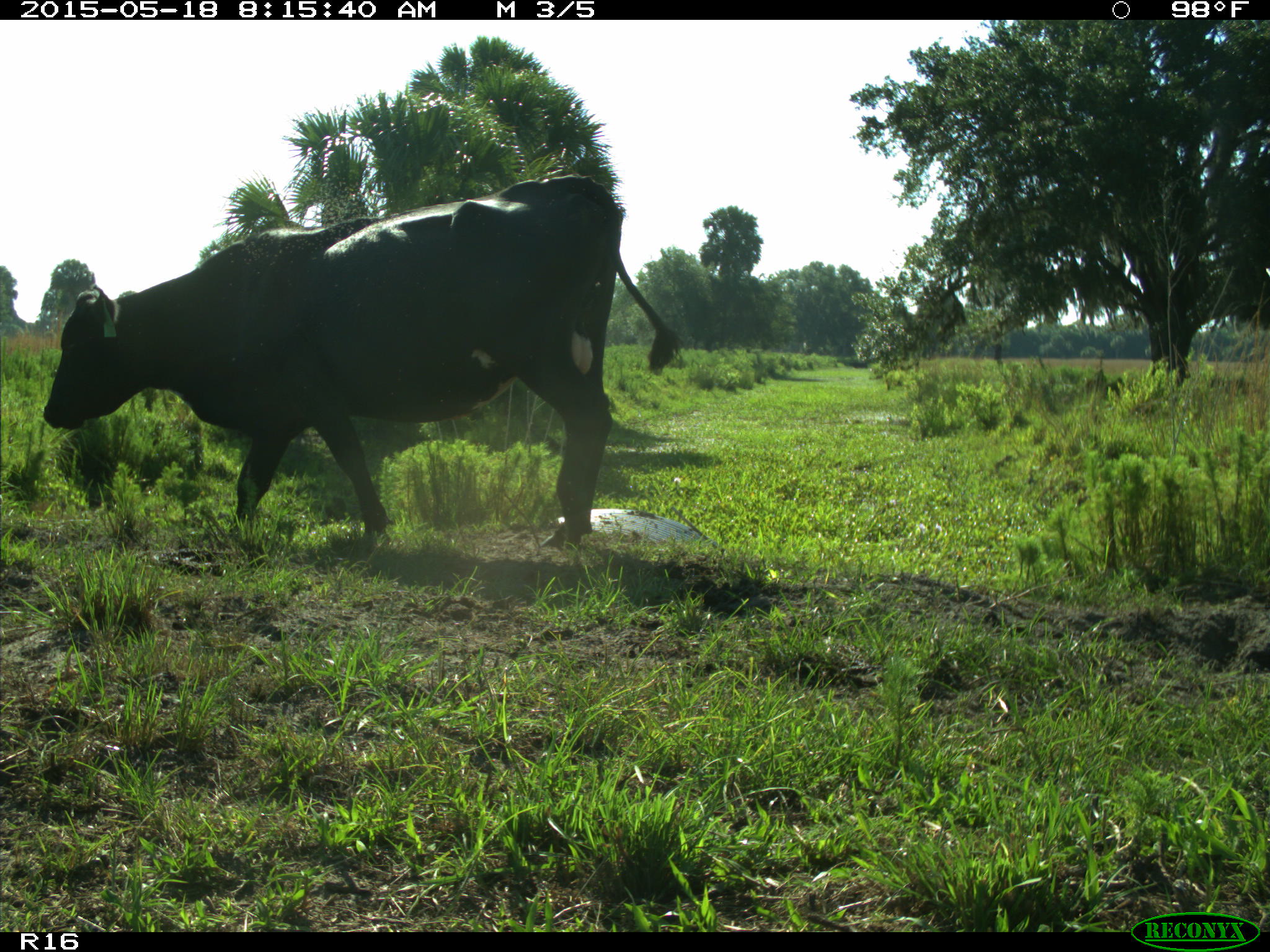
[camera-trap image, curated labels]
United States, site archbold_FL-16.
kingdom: Animalia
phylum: Chordata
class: Mammalia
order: Artiodactyla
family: Bovidae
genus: Bos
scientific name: Bos taurus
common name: domestic cow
Bos taurus (domestic cow).